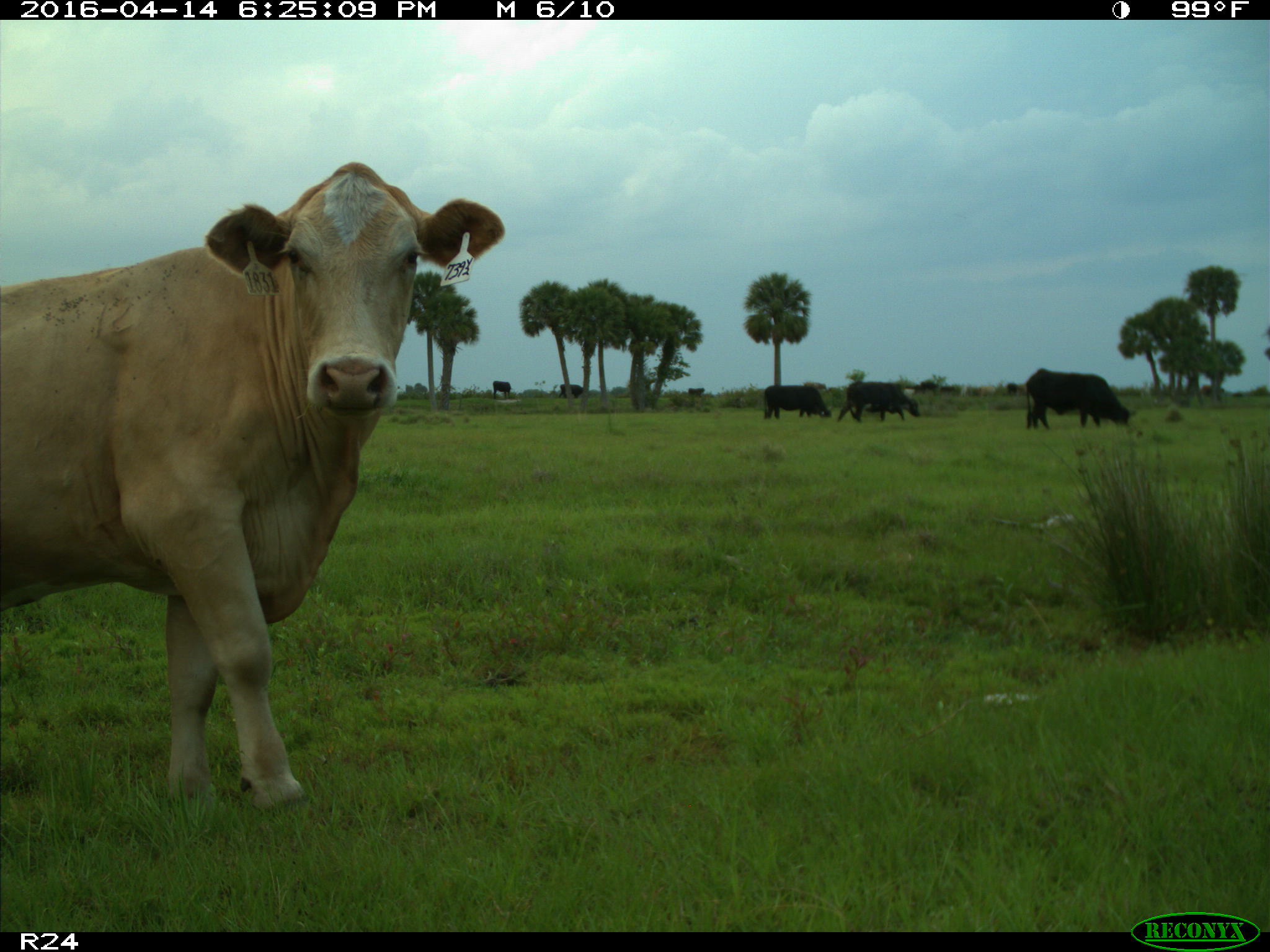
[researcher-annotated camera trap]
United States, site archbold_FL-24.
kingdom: Animalia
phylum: Chordata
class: Mammalia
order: Artiodactyla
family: Bovidae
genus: Bos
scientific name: Bos taurus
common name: domestic cow